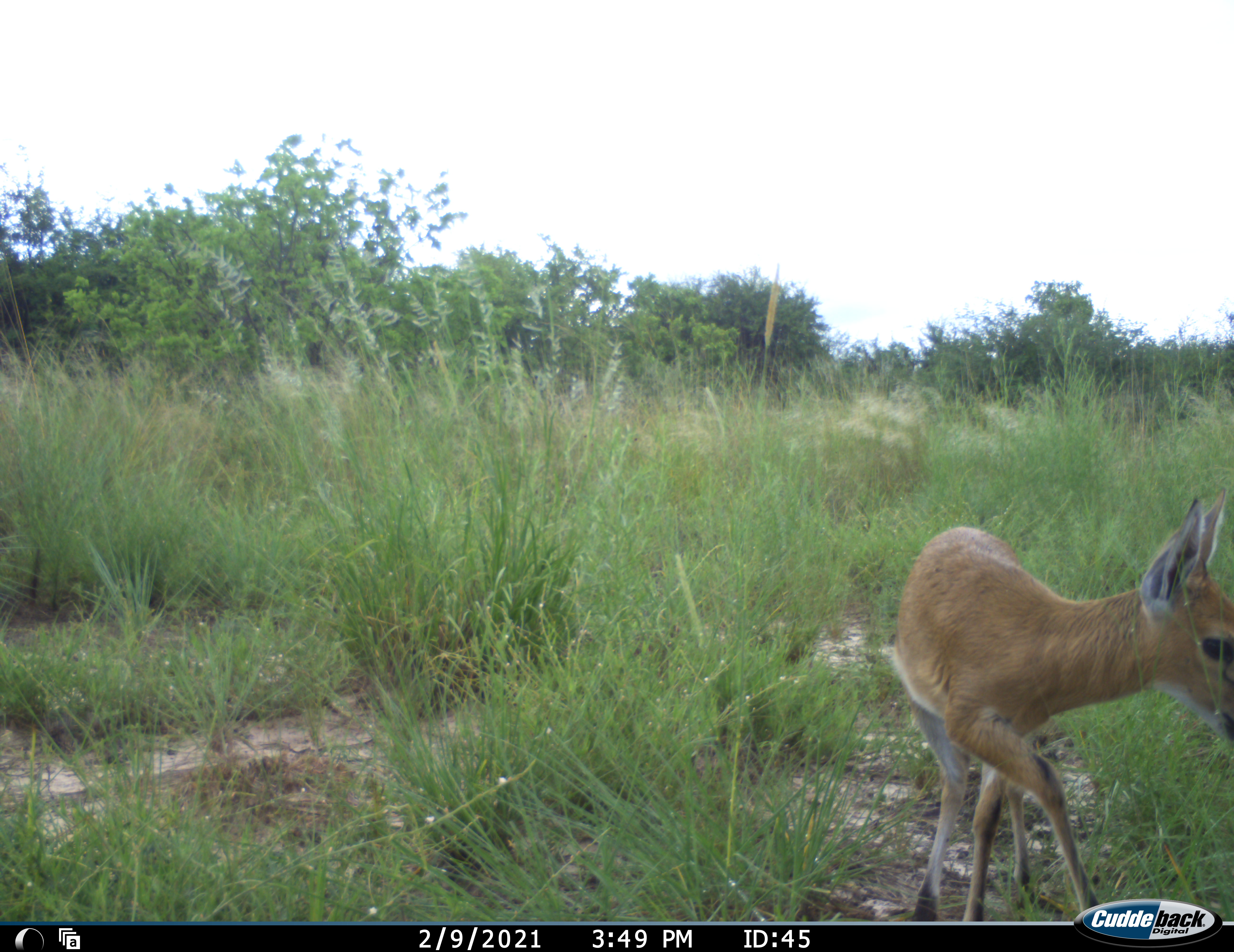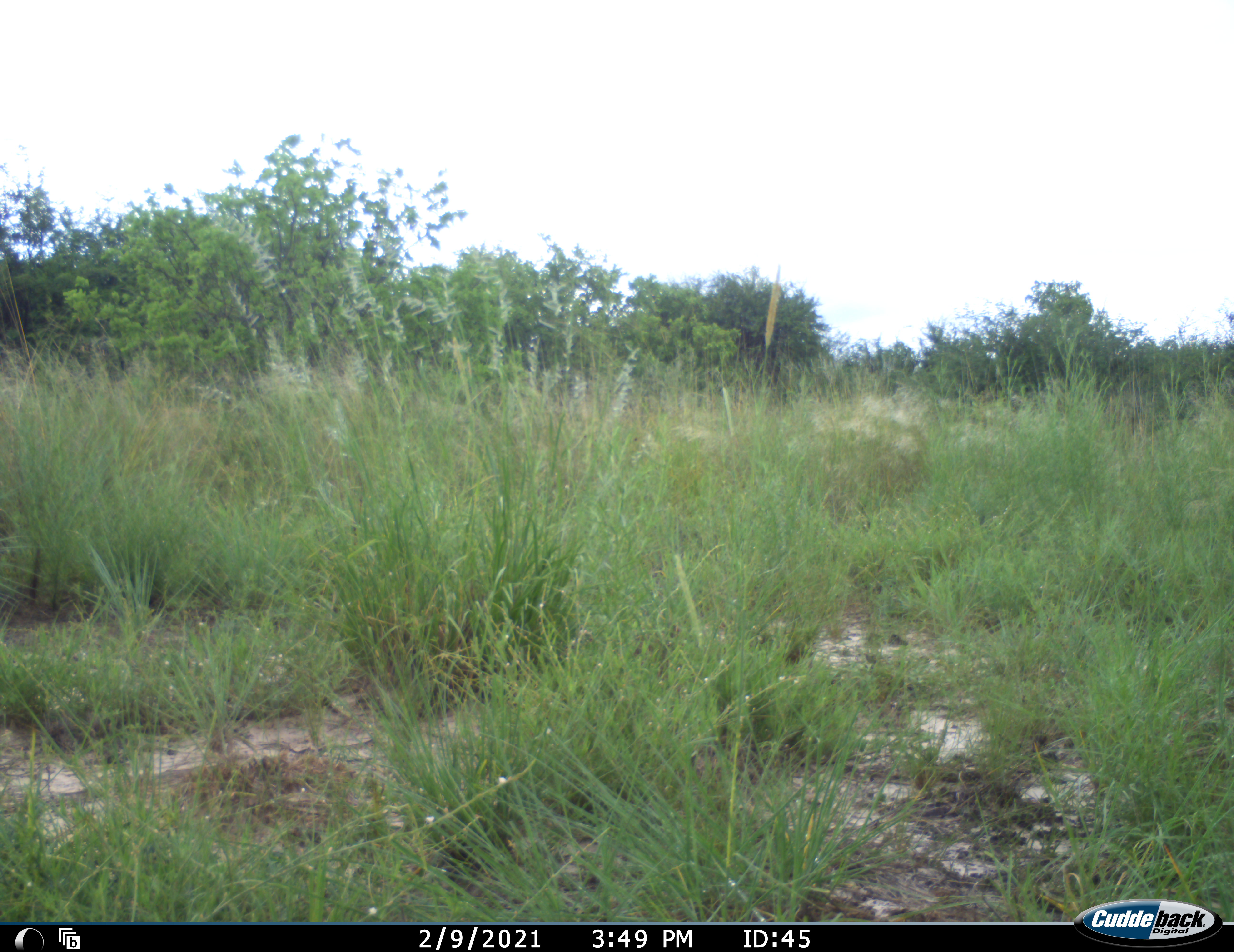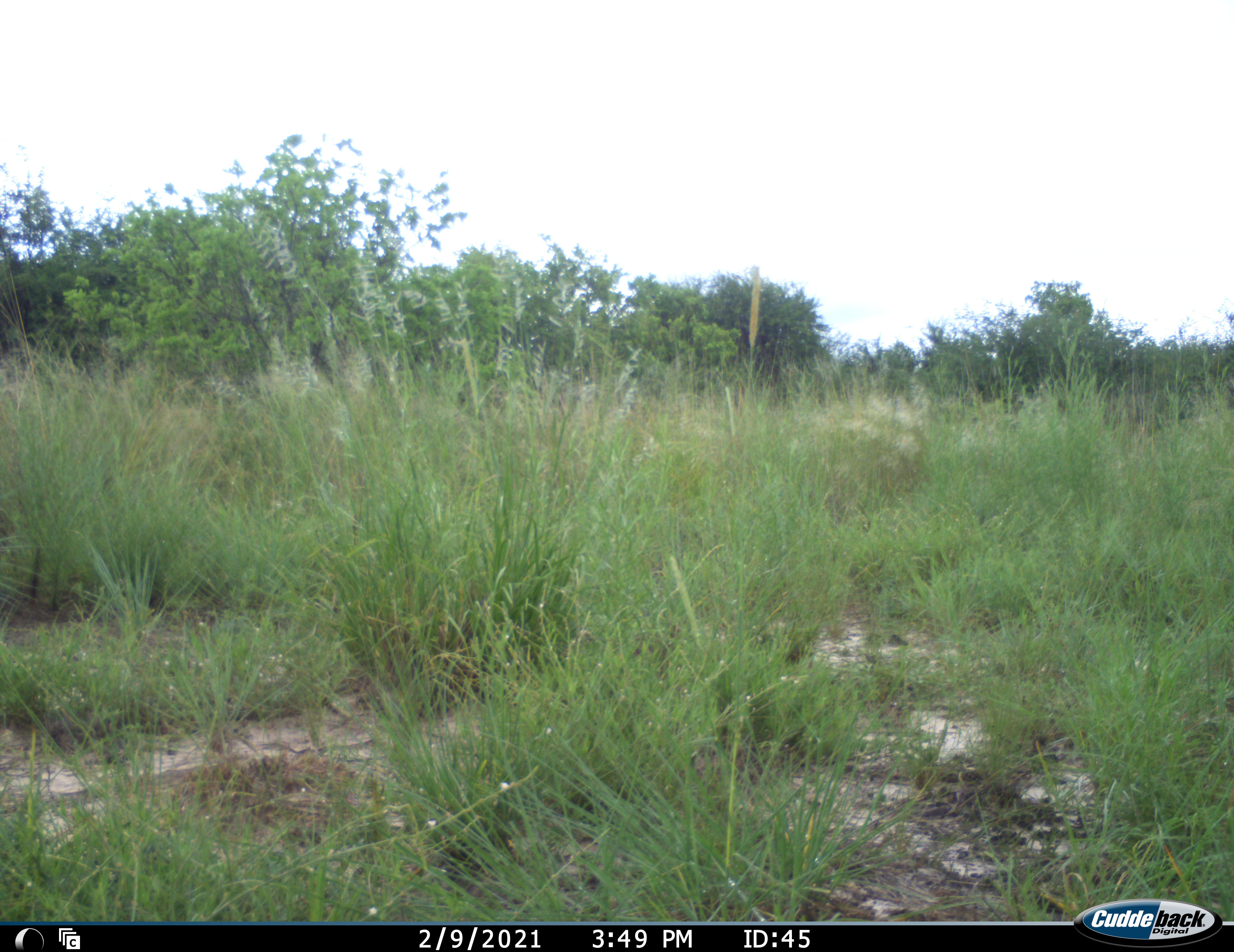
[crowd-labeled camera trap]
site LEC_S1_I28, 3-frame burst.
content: unidentified animal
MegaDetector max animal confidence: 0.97